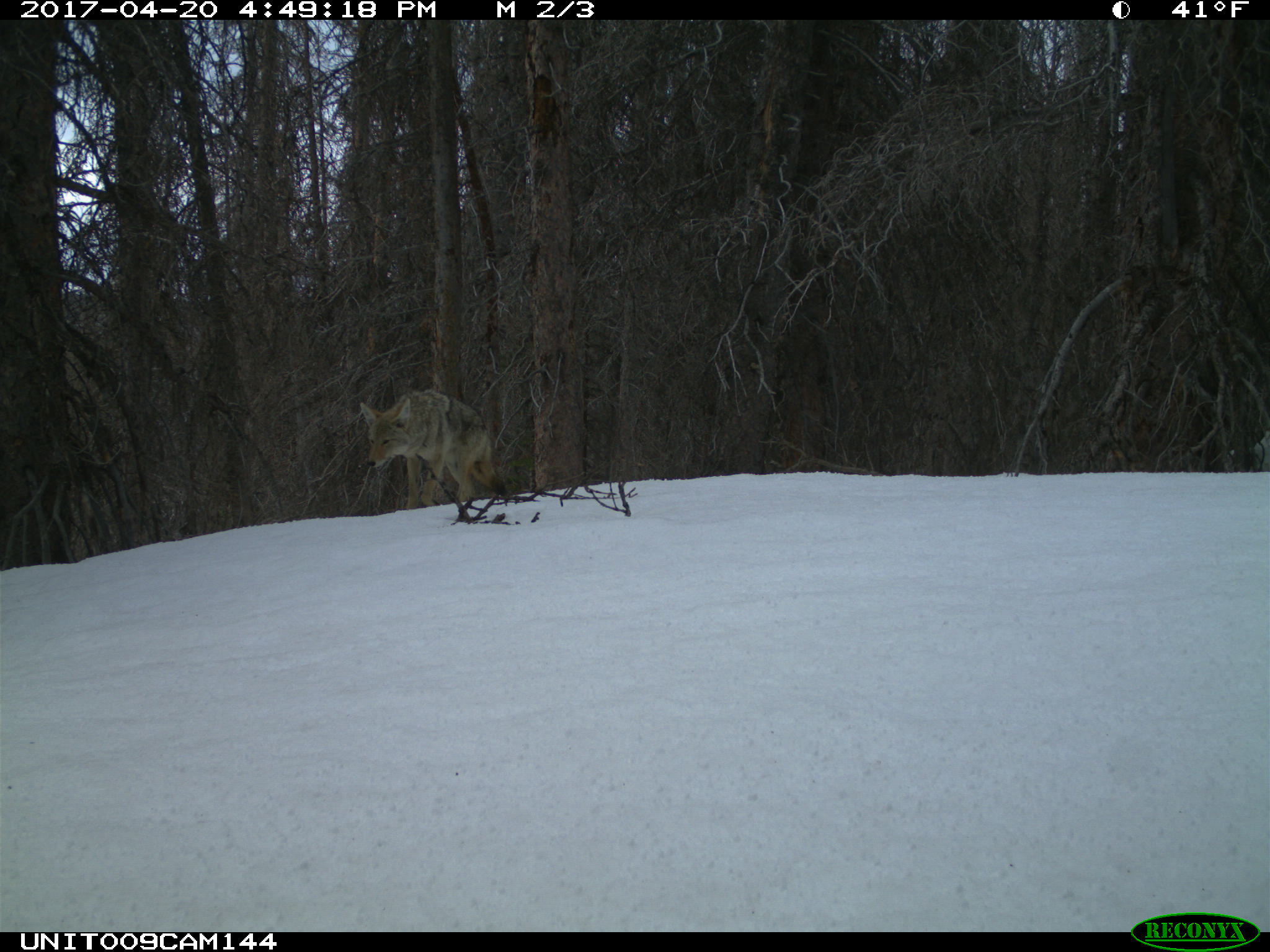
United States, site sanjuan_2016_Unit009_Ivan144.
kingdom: Animalia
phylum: Chordata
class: Mammalia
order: Carnivora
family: Canidae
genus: Canis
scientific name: Canis latrans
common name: coyote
Canis latrans (coyote).